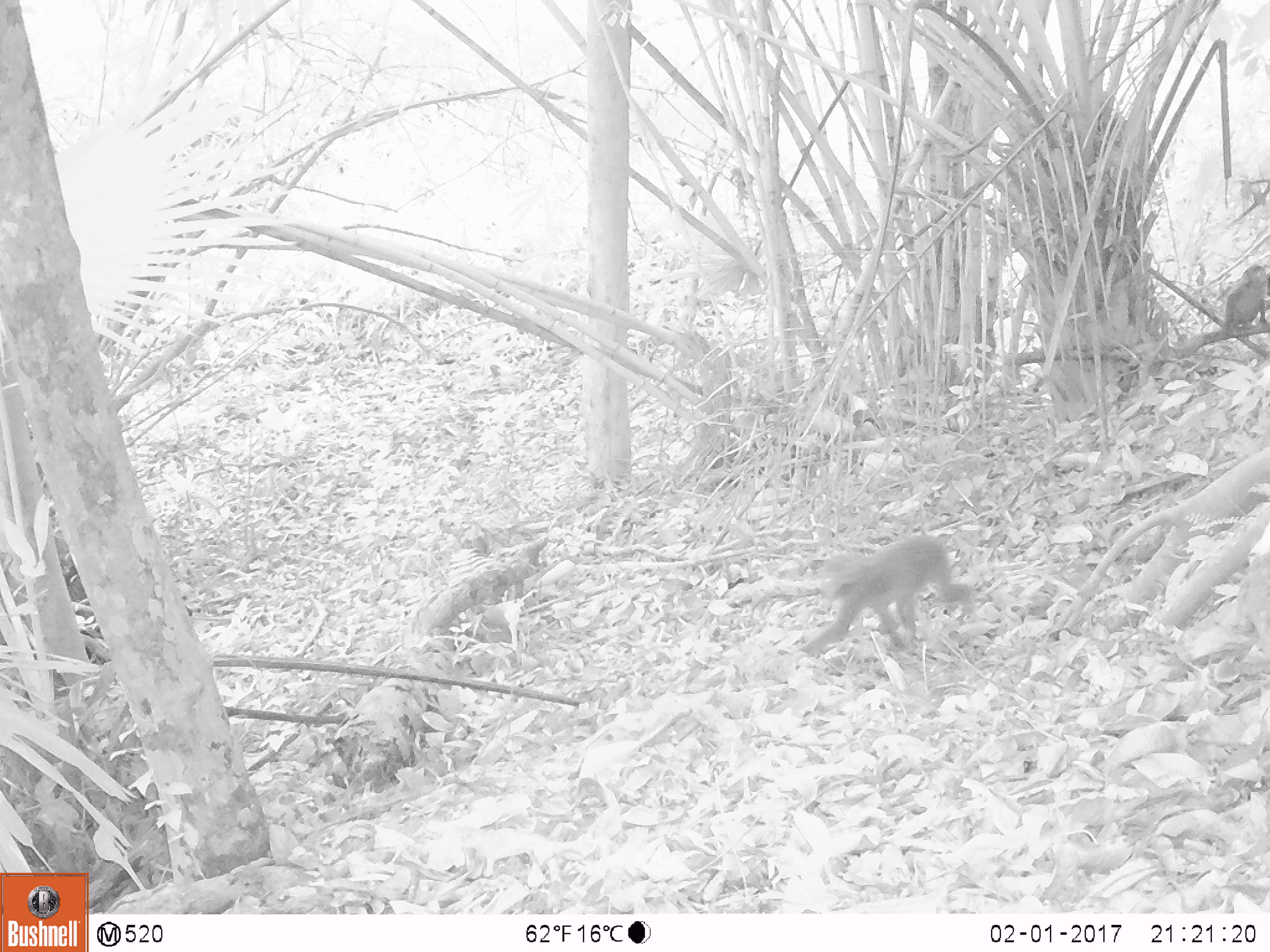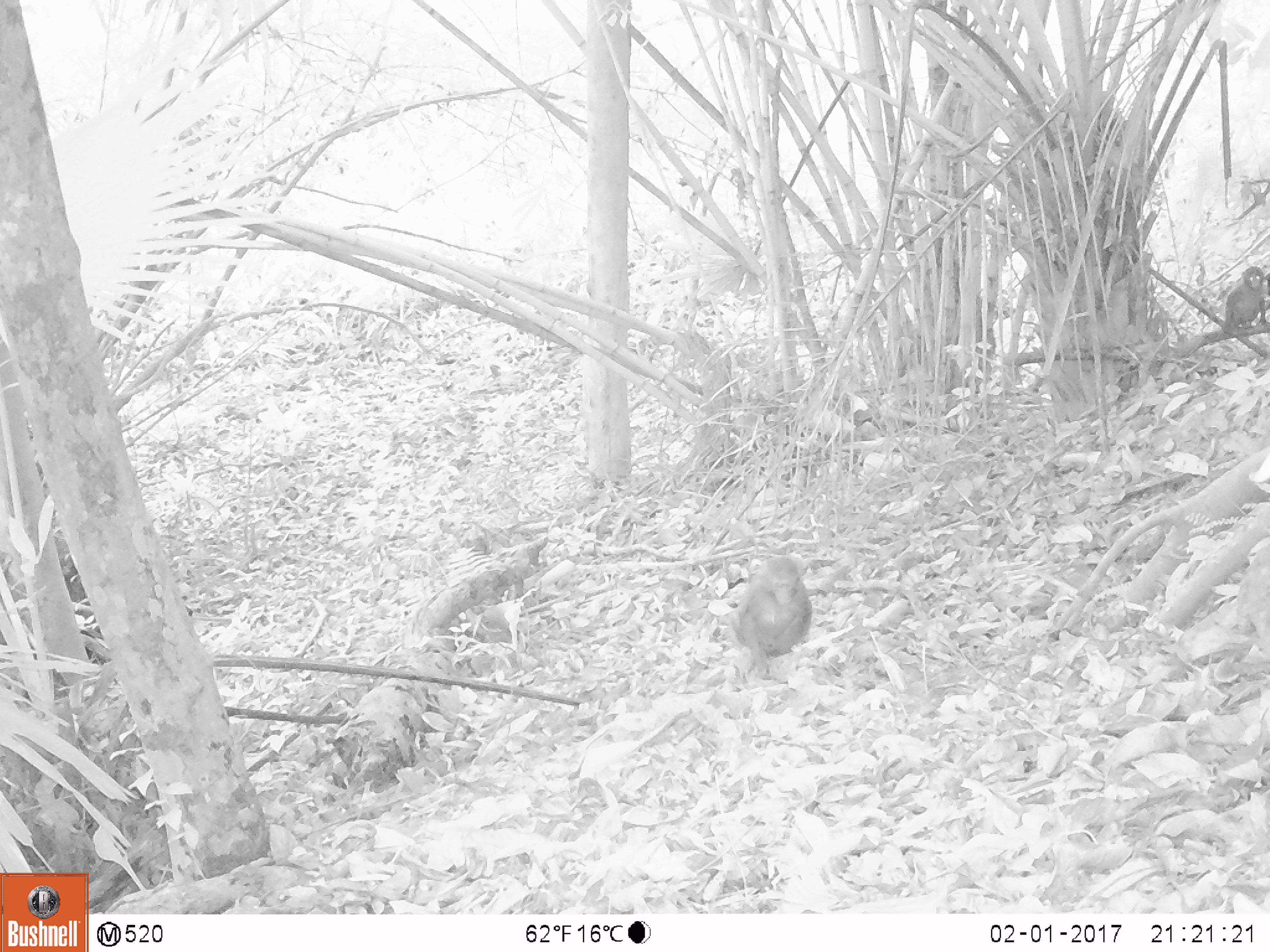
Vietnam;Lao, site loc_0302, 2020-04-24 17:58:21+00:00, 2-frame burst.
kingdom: Animalia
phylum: Chordata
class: Mammalia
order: Primates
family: Cercopithecidae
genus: Macaca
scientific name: Macaca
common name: macaques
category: assam or rhesus macaque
Assam or rhesus macaque (macaques) (Macaca). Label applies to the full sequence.